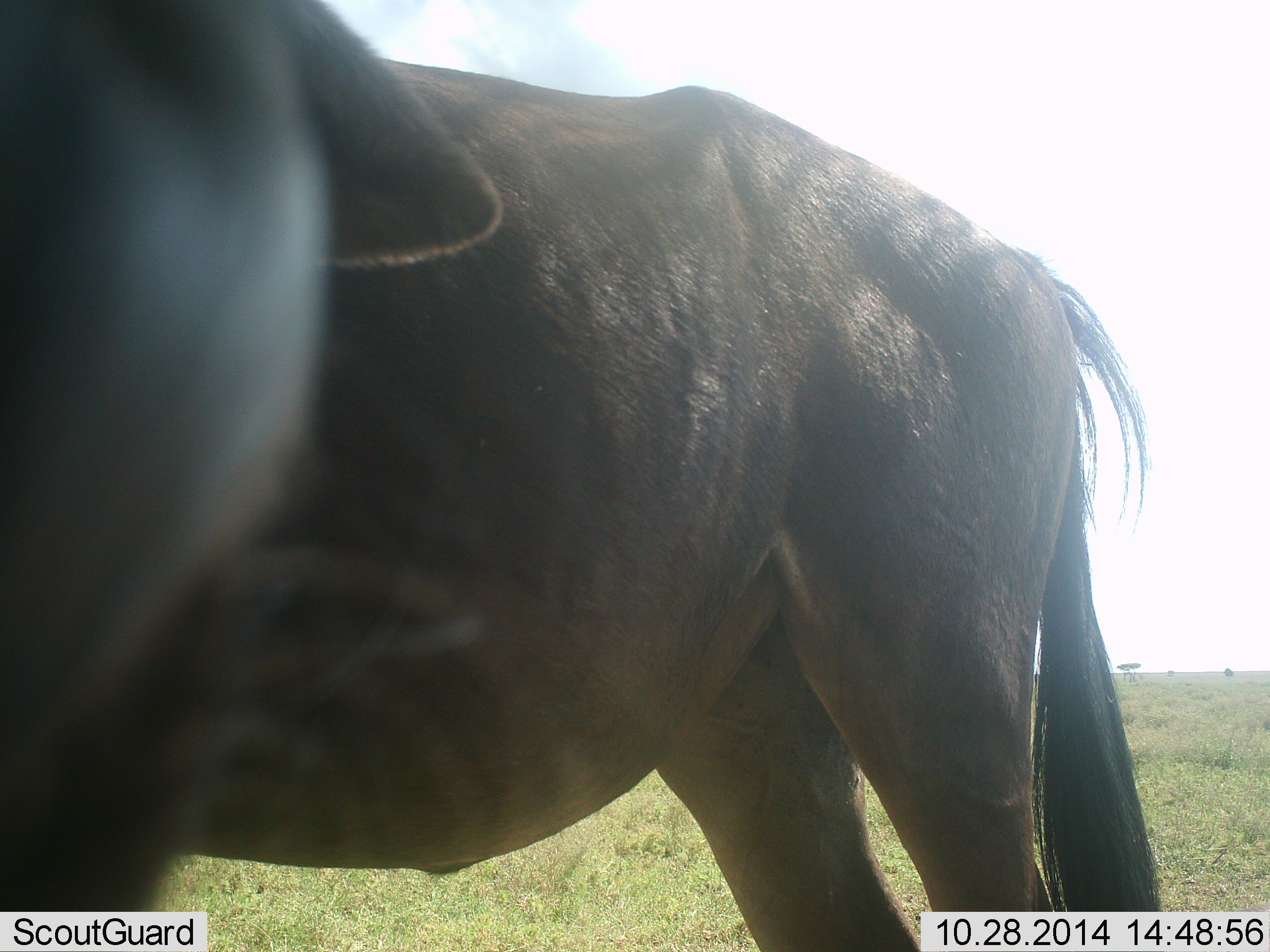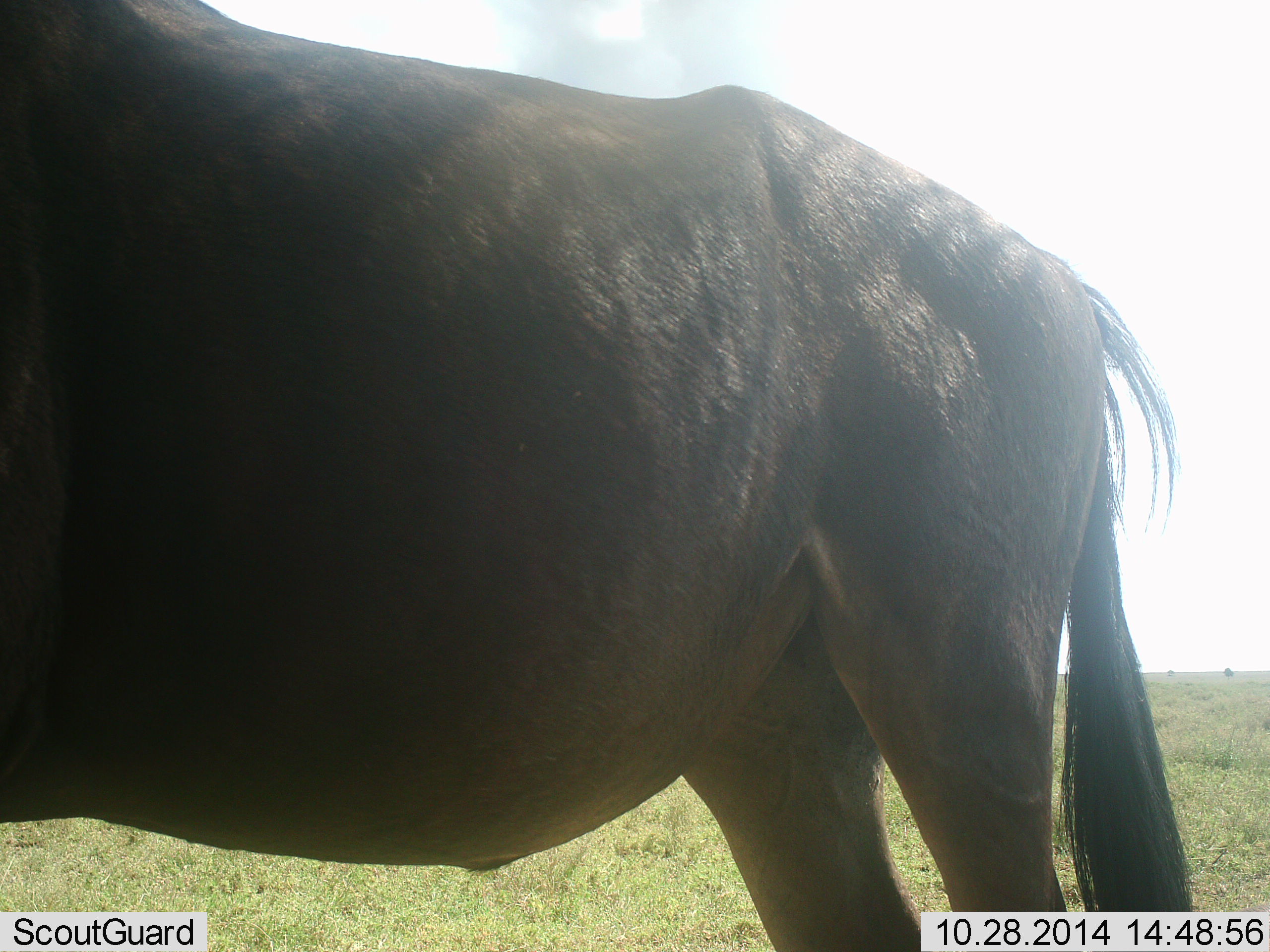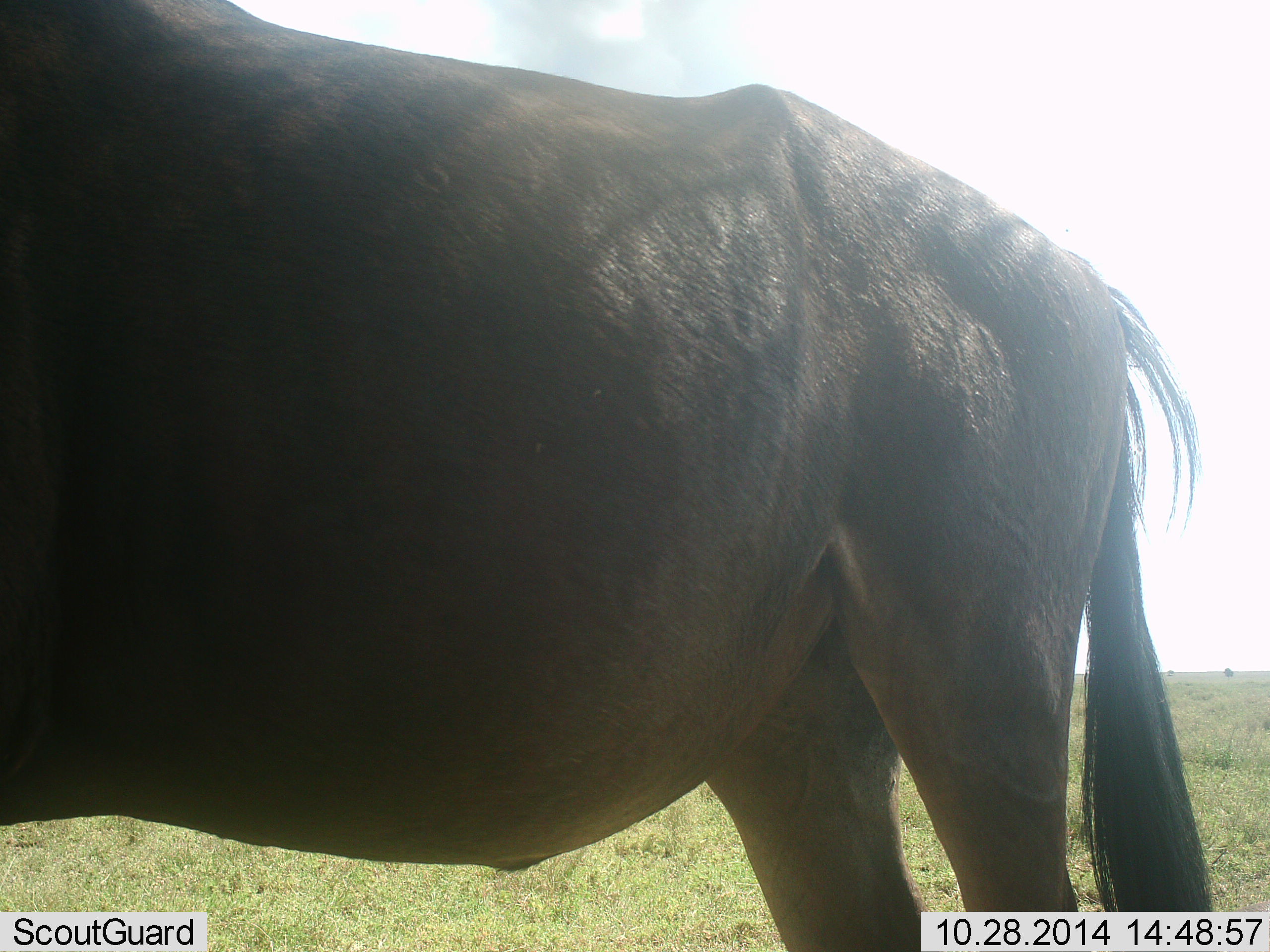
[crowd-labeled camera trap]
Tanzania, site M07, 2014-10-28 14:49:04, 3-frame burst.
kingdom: Animalia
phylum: Chordata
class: Mammalia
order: Artiodactyla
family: Bovidae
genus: Connochaetes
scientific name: Connochaetes taurinus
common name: blue wildebeest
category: wildebeest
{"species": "wildebeest (blue wildebeest) (Connochaetes taurinus)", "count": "1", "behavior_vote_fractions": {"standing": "100%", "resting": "0%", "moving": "0%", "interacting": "0%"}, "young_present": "0%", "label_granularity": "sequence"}